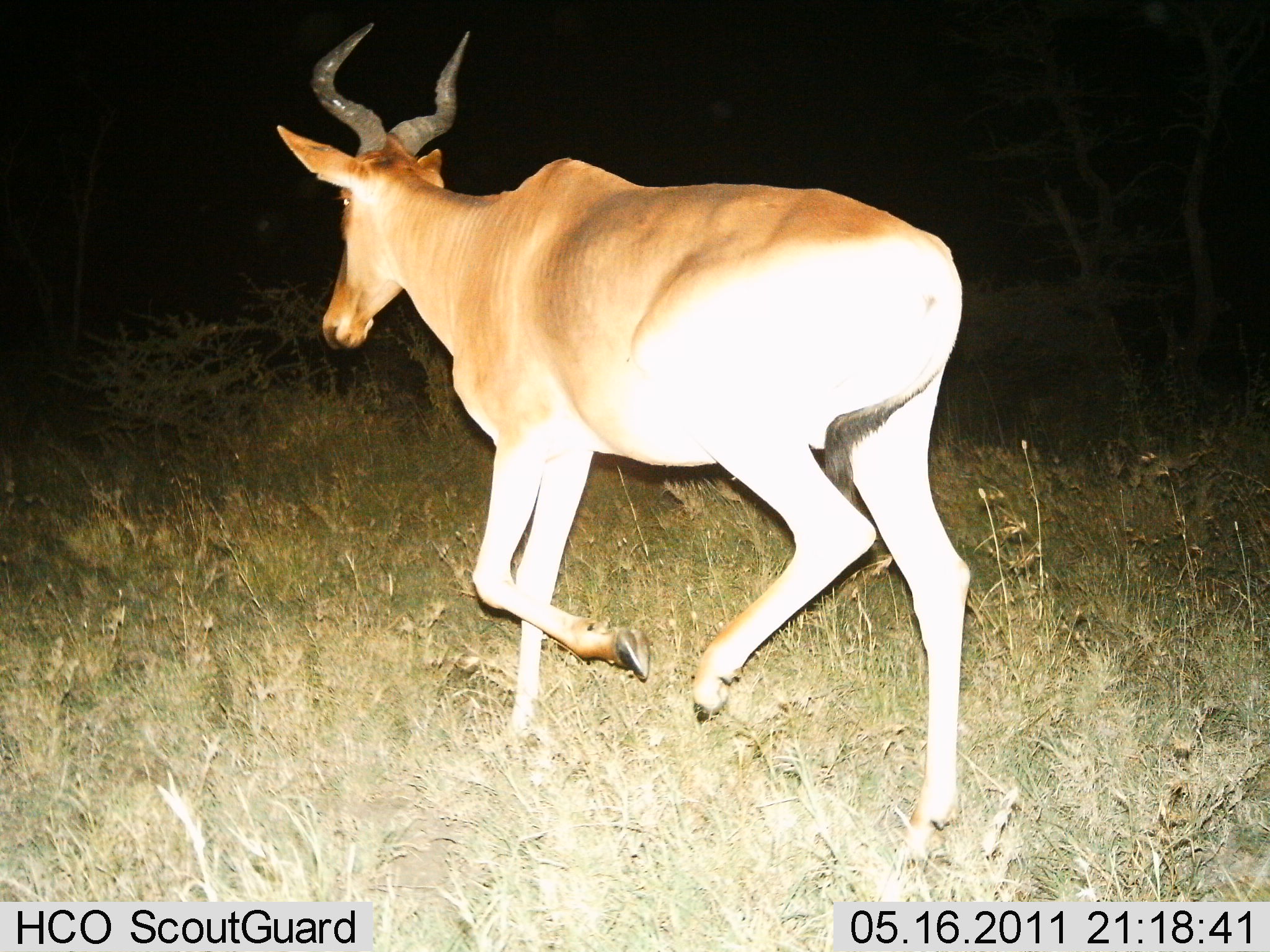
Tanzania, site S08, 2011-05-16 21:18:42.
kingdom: Animalia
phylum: Chordata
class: Mammalia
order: Artiodactyla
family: Bovidae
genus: Alcelaphus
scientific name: Alcelaphus buselaphus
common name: hartebeest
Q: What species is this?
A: Hartebeest (Alcelaphus buselaphus).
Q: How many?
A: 1.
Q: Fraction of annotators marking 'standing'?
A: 0%.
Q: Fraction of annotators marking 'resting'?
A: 0%.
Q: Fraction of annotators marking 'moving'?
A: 100%.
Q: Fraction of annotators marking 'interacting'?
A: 0%.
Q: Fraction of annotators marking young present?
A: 0%.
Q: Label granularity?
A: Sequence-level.